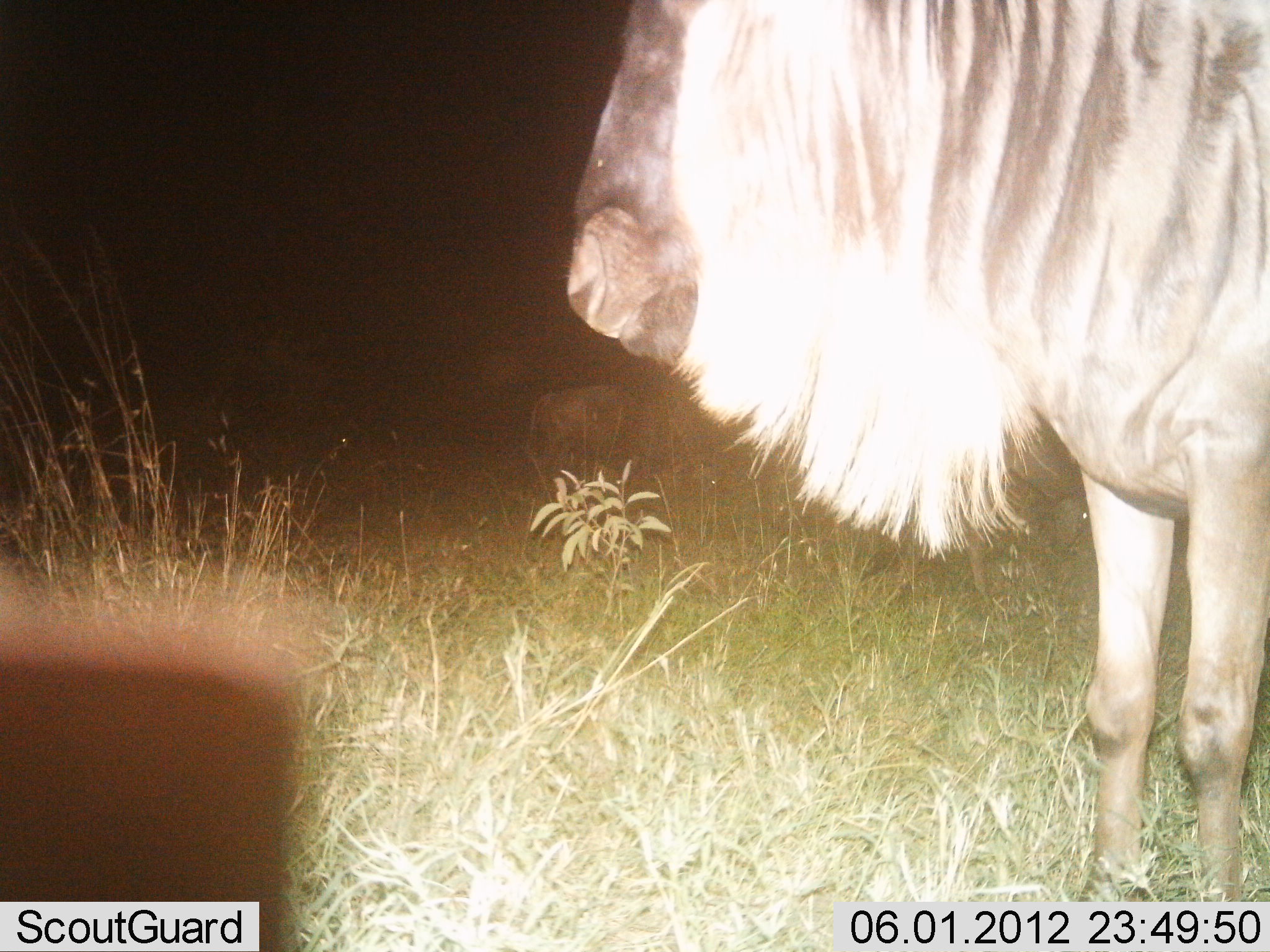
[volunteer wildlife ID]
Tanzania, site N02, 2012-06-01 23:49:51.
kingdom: Animalia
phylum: Chordata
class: Mammalia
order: Artiodactyla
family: Bovidae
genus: Connochaetes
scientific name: Connochaetes taurinus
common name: blue wildebeest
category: wildebeest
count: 2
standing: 100%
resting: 10%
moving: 0%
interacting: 0%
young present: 0%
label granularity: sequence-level